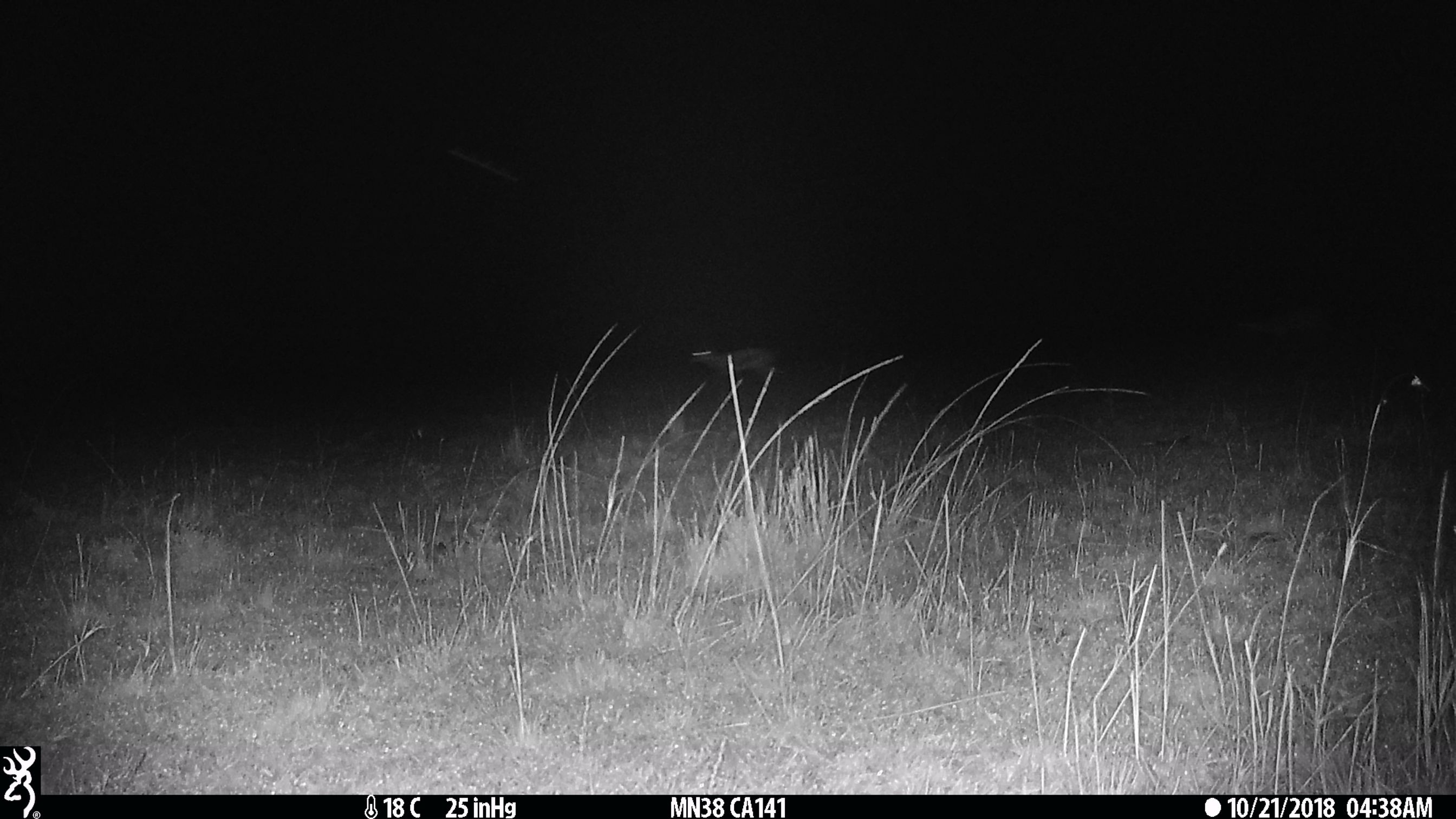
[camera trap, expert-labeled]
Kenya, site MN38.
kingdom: Animalia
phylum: Chordata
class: Mammalia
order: Artiodactyla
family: Bovidae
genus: Eudorcas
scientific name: Eudorcas thomsonii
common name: thomon's gazelle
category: gazelle thomsons